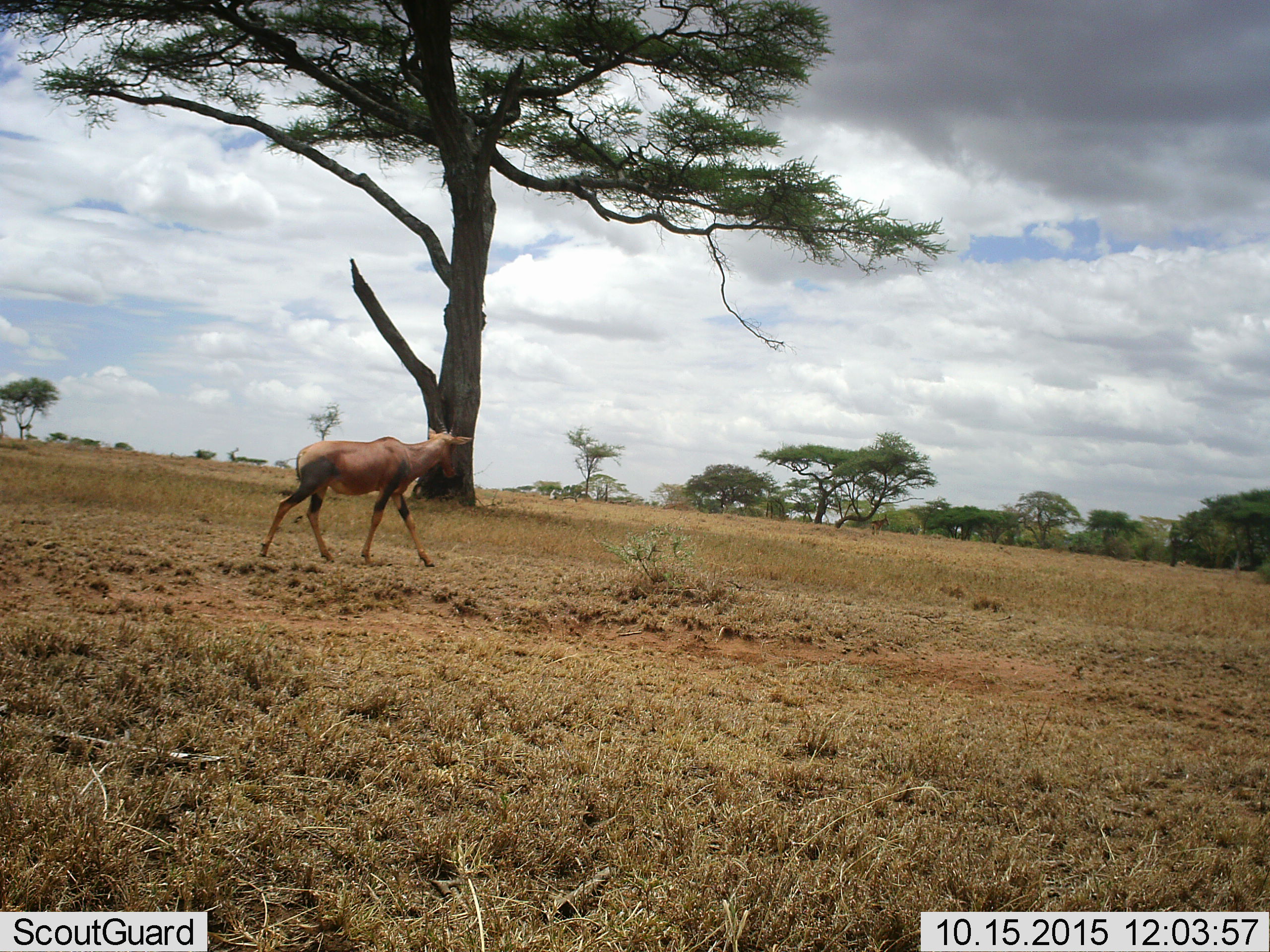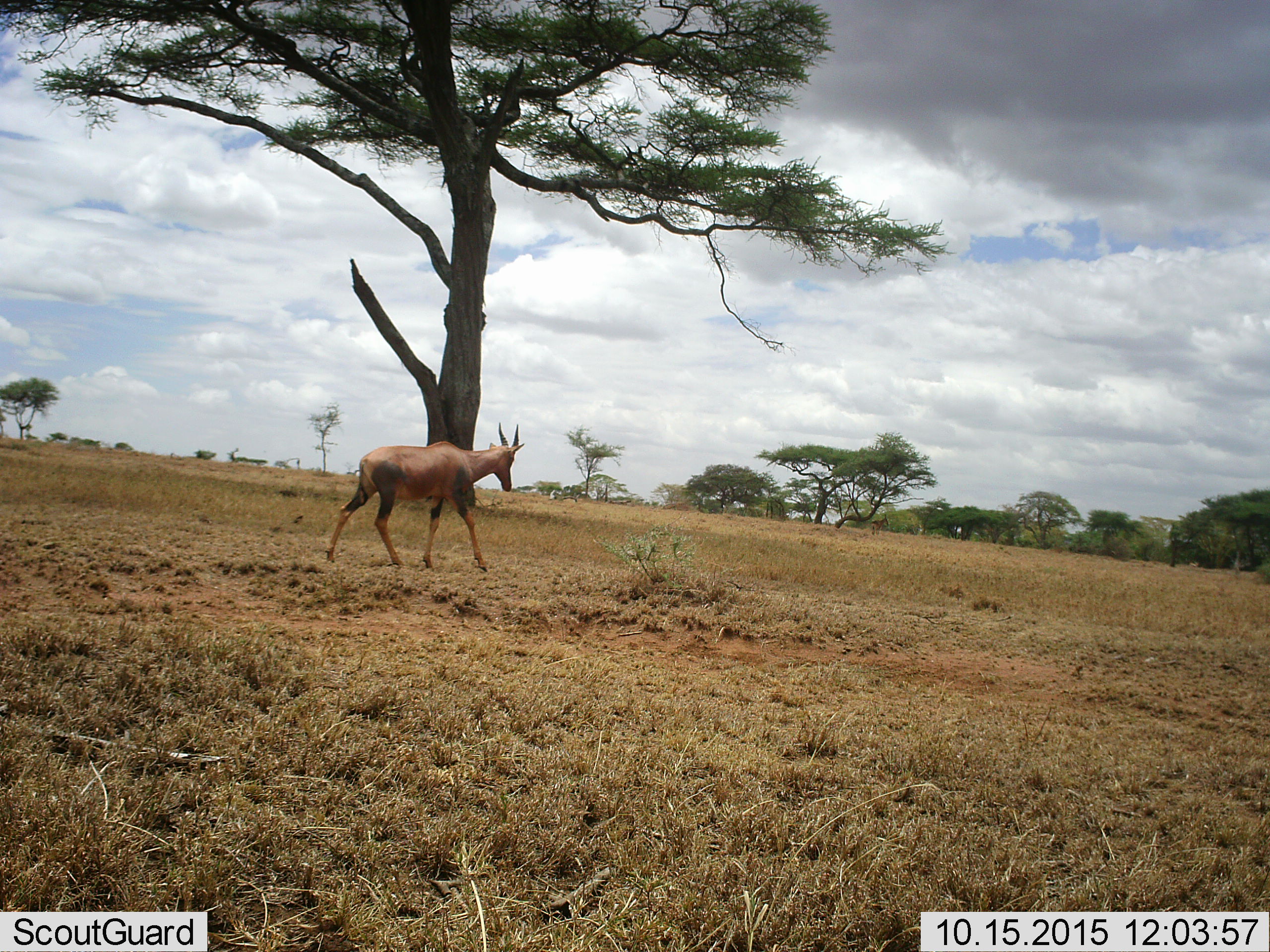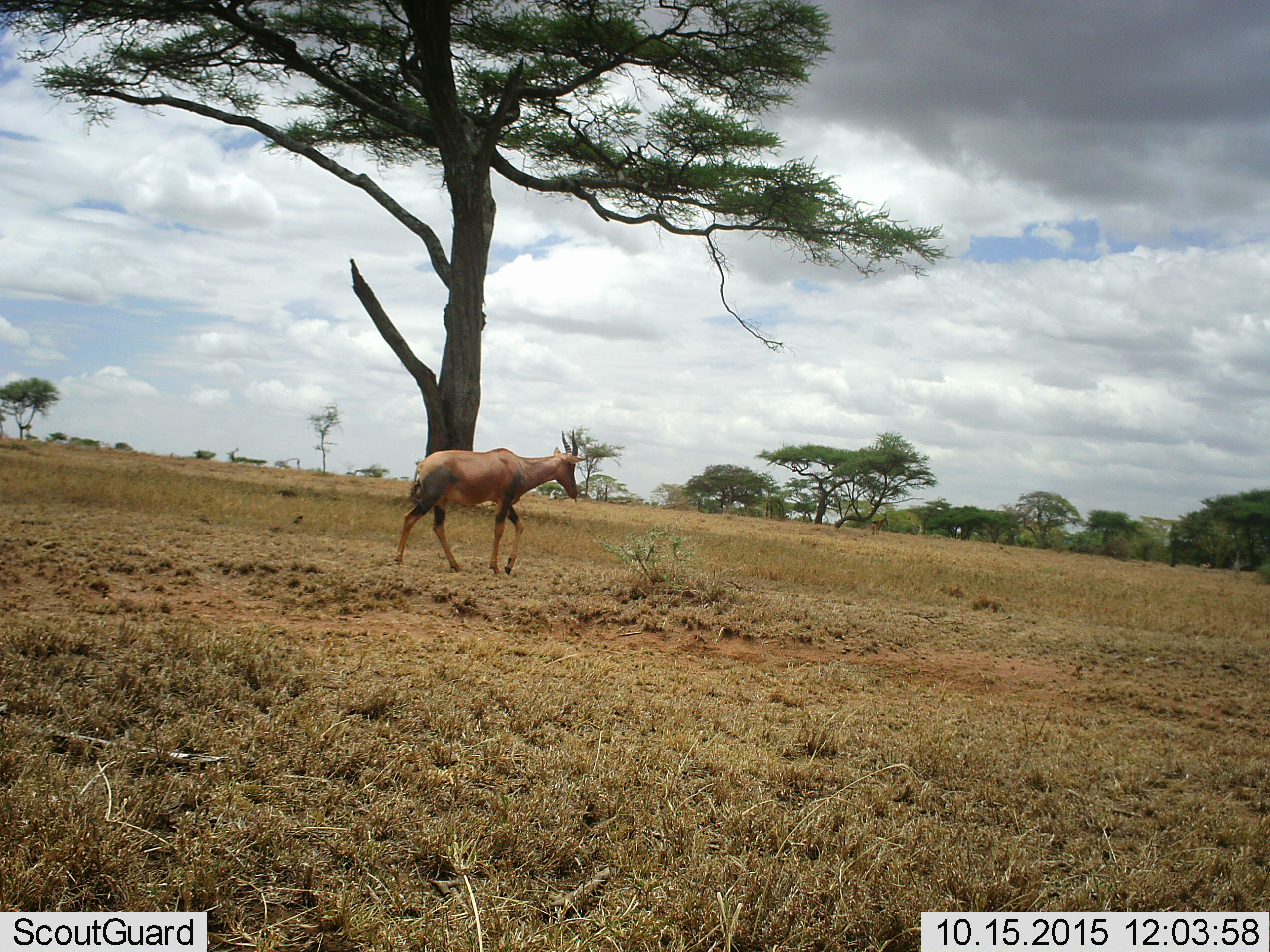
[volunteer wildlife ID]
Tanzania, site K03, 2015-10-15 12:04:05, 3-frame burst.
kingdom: Animalia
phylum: Chordata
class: Mammalia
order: Artiodactyla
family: Bovidae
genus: Damaliscus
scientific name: Damaliscus lunatus jimela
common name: topi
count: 1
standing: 0%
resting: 0%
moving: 100%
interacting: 0%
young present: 0%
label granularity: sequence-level